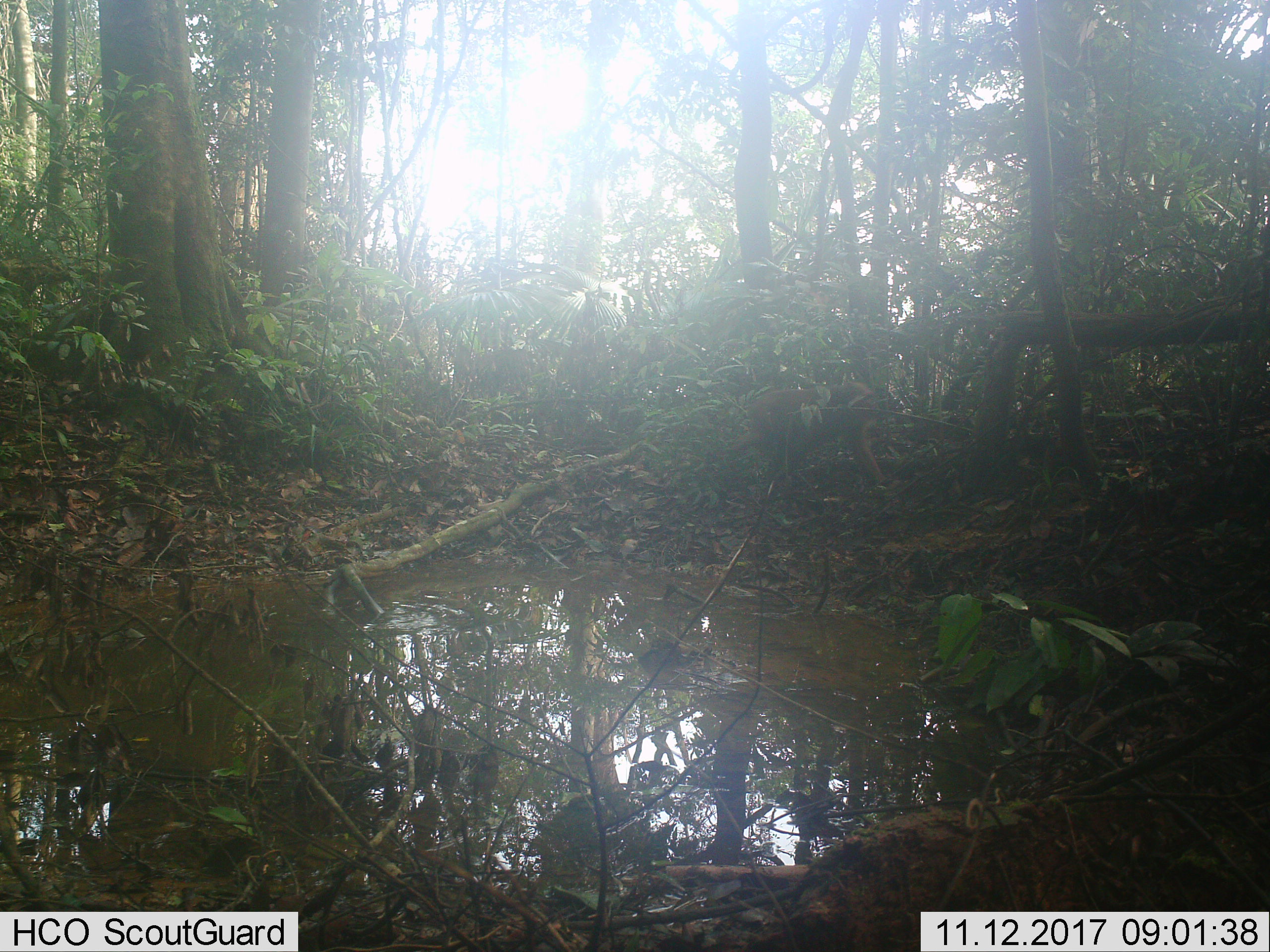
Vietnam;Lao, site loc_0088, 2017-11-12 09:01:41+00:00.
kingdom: Animalia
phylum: Chordata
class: Mammalia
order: Primates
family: Cercopithecidae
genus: Macaca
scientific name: Macaca arctoides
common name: stump-tailed macaque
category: stump tailed macaque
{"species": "stump tailed macaque (stump-tailed macaque) (Macaca arctoides)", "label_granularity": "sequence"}